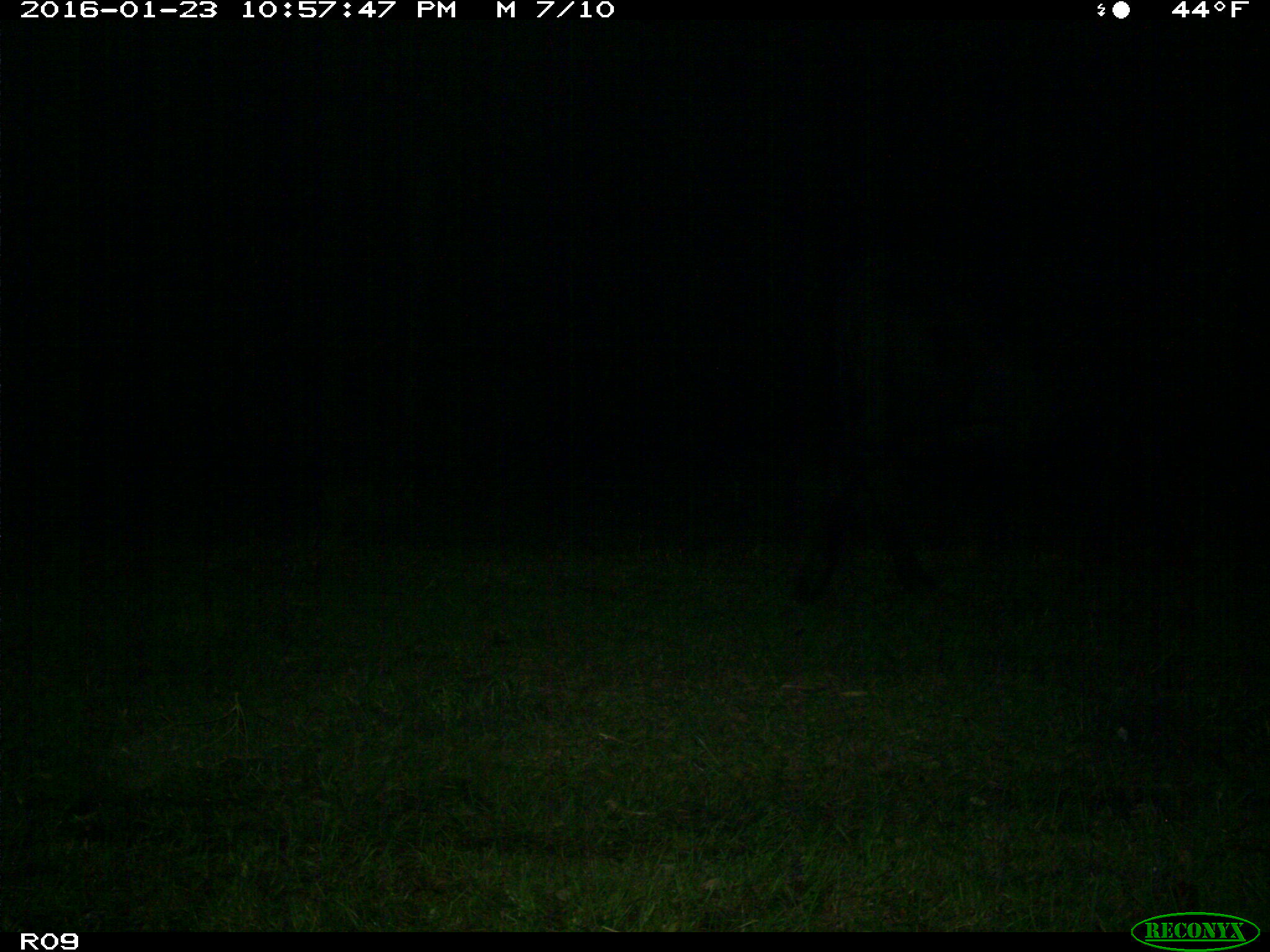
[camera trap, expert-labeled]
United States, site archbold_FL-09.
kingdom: Animalia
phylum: Chordata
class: Mammalia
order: Artiodactyla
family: Bovidae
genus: Bos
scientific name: Bos taurus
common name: domestic cow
Bos taurus (domestic cow).